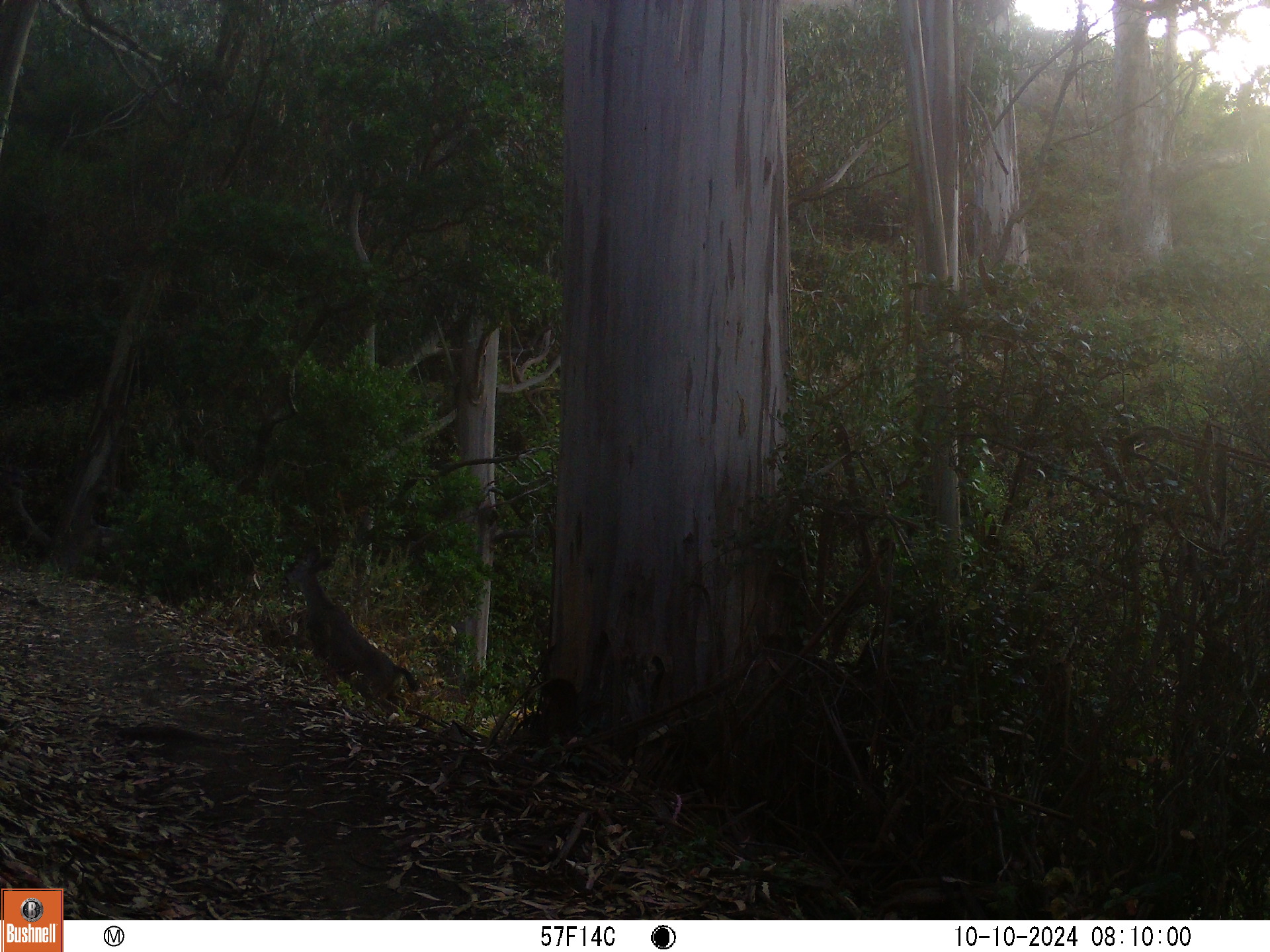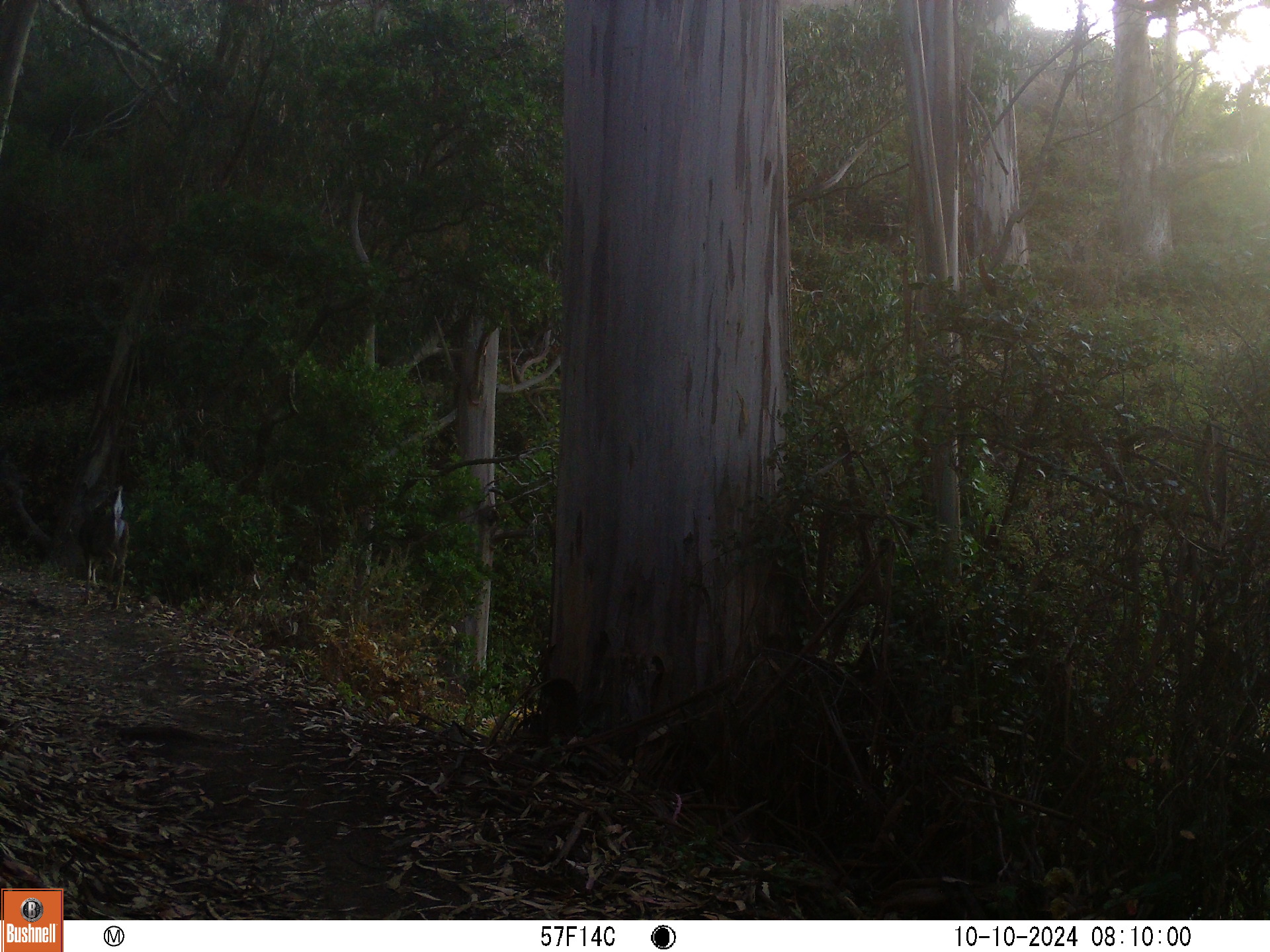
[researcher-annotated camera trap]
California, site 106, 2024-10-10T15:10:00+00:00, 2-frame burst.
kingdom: Animalia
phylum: Chordata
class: Mammalia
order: Artiodactyla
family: Cervidae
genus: Odocoileus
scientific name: Odocoileus hemionus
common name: mule deer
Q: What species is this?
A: Mule deer (Odocoileus hemionus).